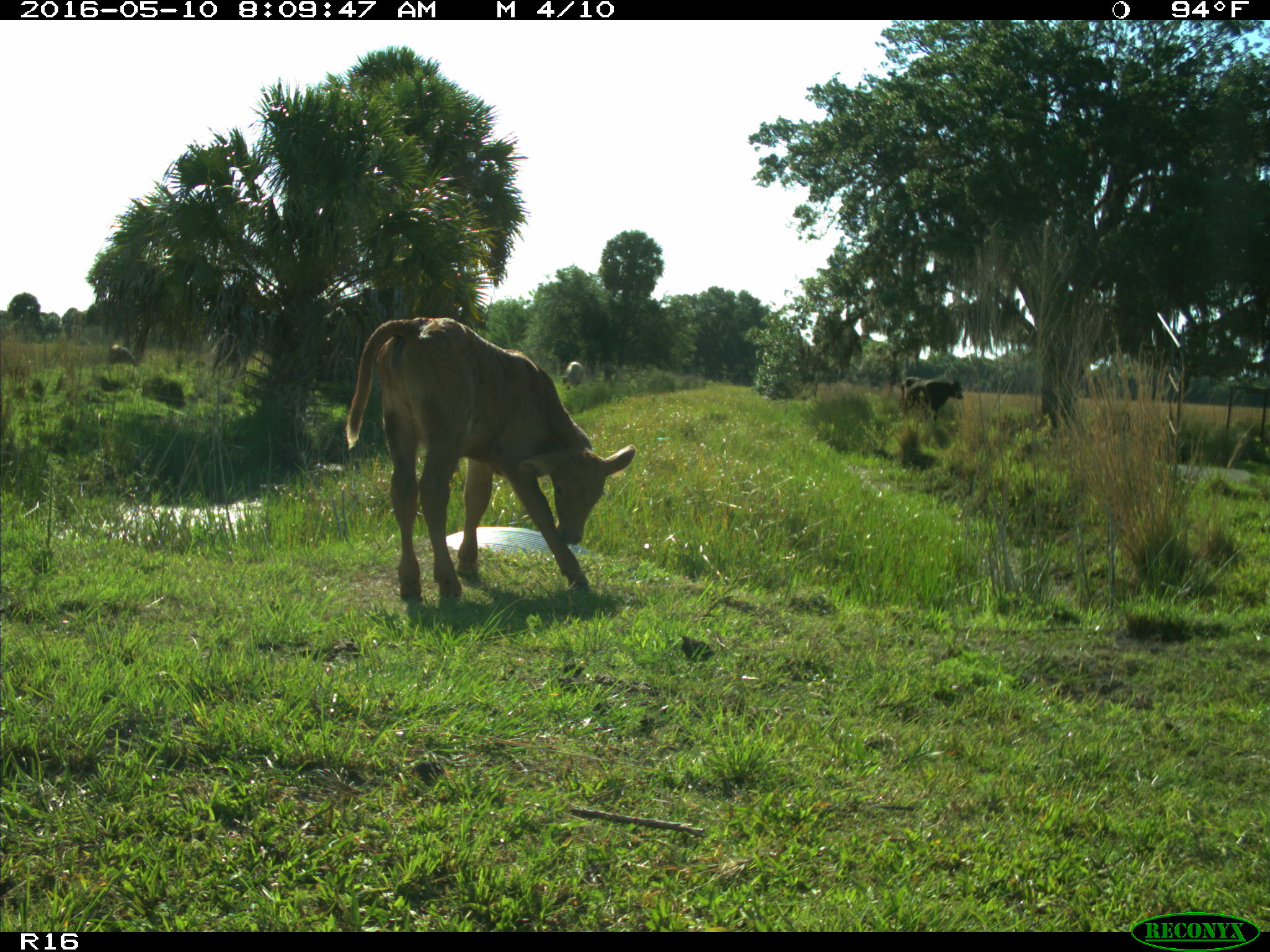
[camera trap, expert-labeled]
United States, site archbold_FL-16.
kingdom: Animalia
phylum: Chordata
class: Mammalia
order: Artiodactyla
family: Bovidae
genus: Bos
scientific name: Bos taurus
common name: domestic cow